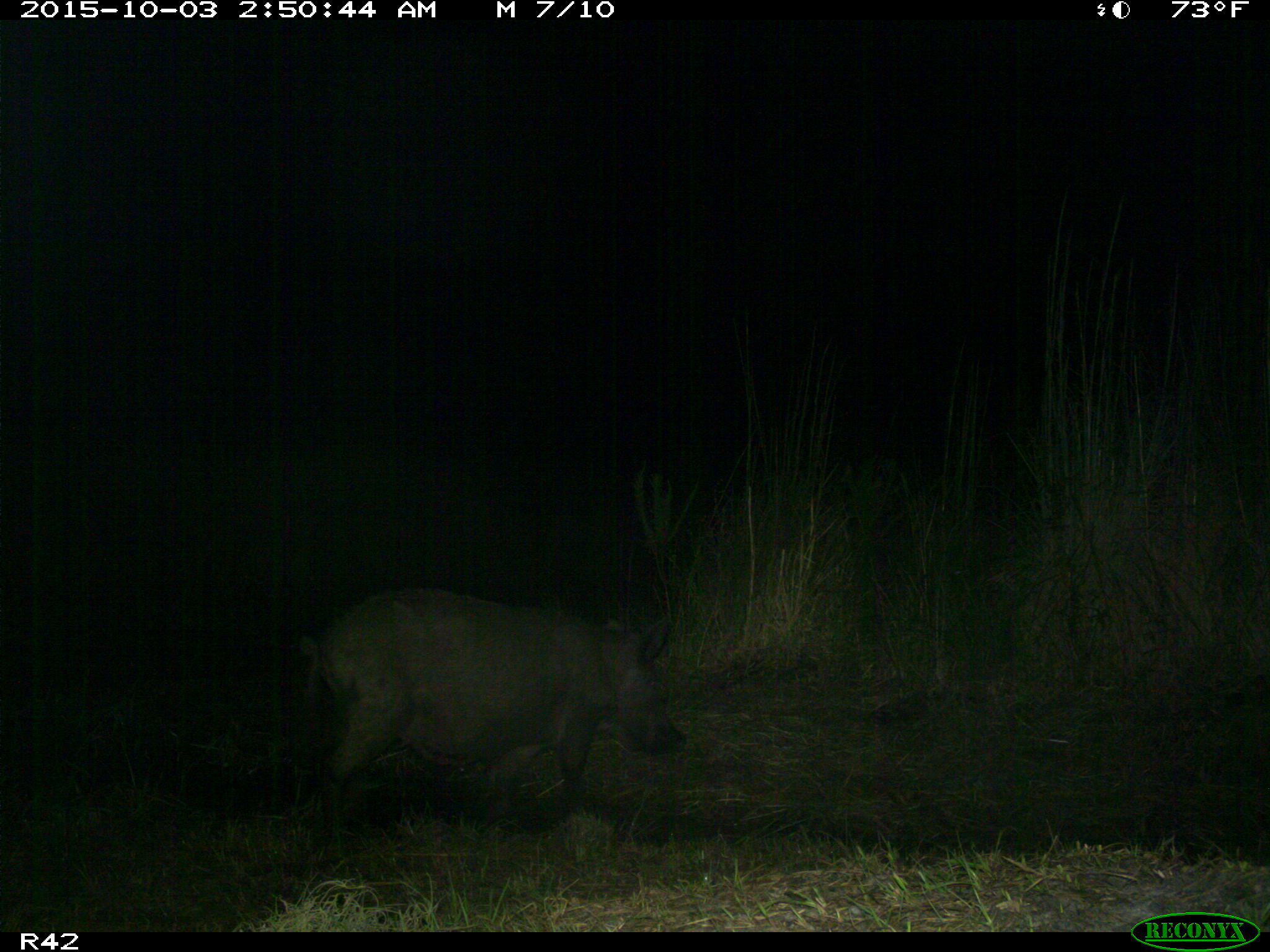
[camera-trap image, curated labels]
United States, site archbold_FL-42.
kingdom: Animalia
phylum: Chordata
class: Mammalia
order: Artiodactyla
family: Suidae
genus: Sus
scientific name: Sus scrofa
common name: wild boar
Sus scrofa (wild boar).